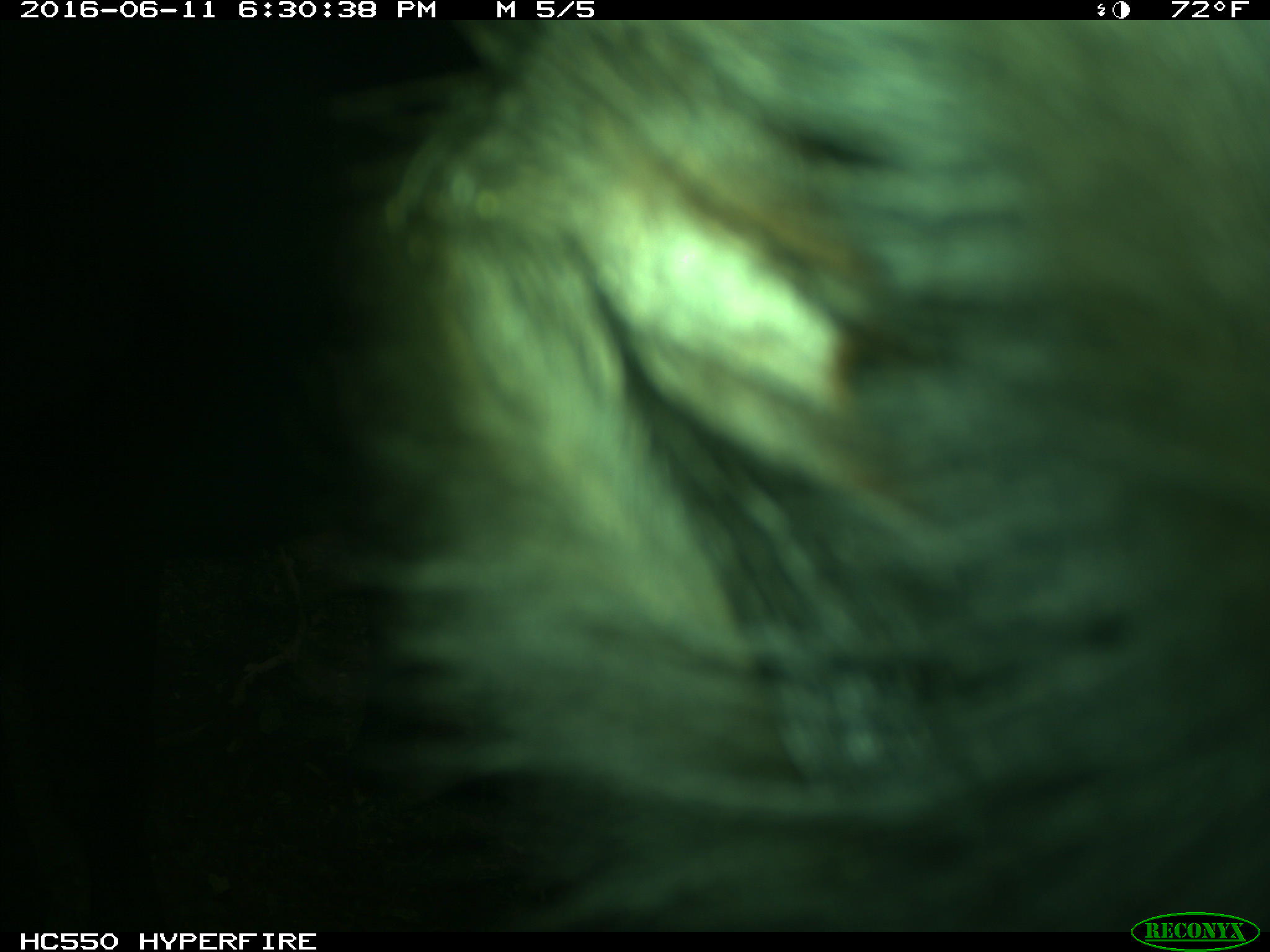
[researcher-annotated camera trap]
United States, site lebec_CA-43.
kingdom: Animalia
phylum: Chordata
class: Mammalia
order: Artiodactyla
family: Bovidae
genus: Bos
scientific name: Bos taurus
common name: domestic cow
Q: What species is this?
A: Bos taurus (domestic cow).